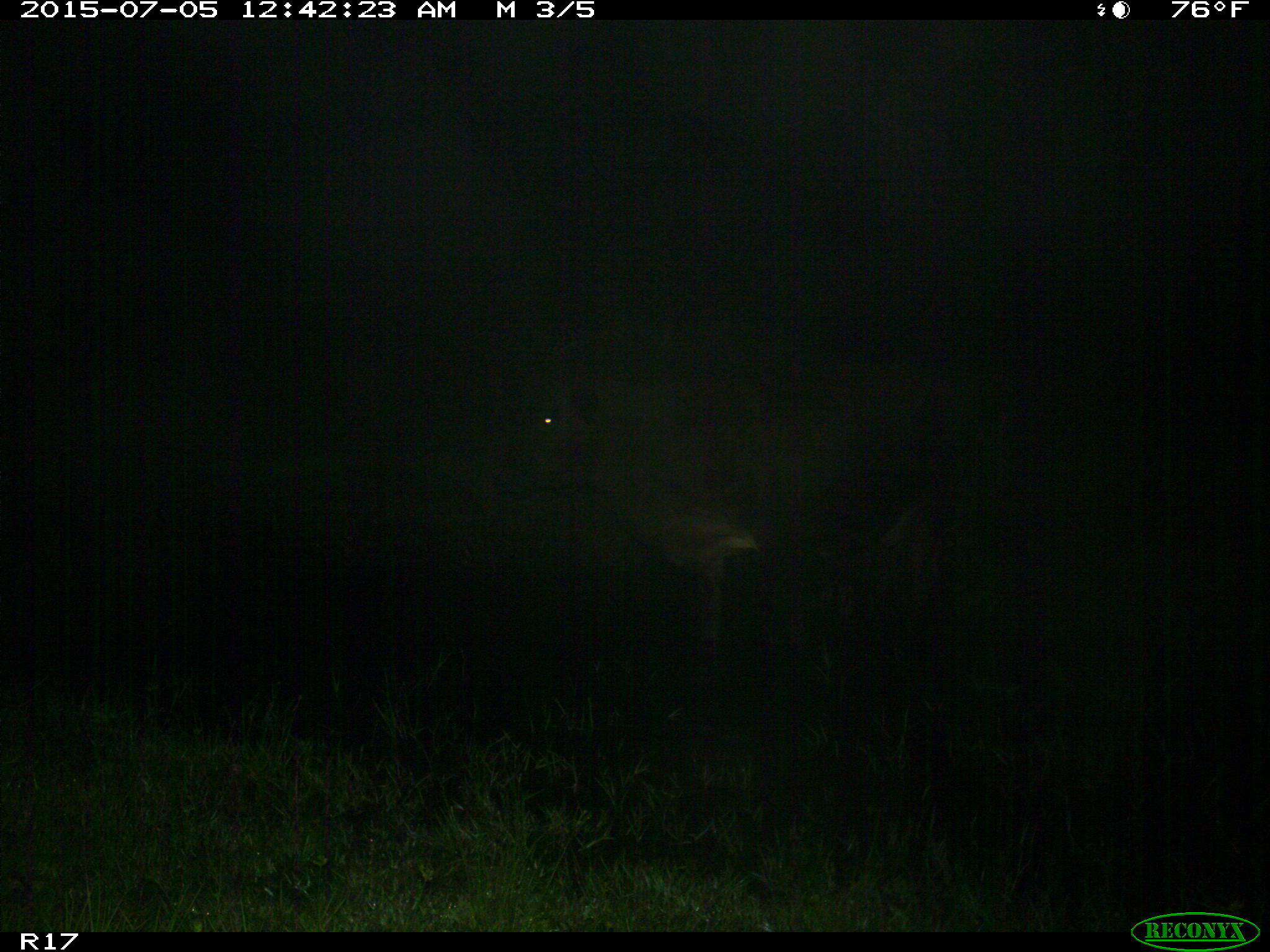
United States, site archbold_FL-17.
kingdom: Animalia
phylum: Chordata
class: Mammalia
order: Artiodactyla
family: Bovidae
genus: Bos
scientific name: Bos taurus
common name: domestic cow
Bos taurus (domestic cow).